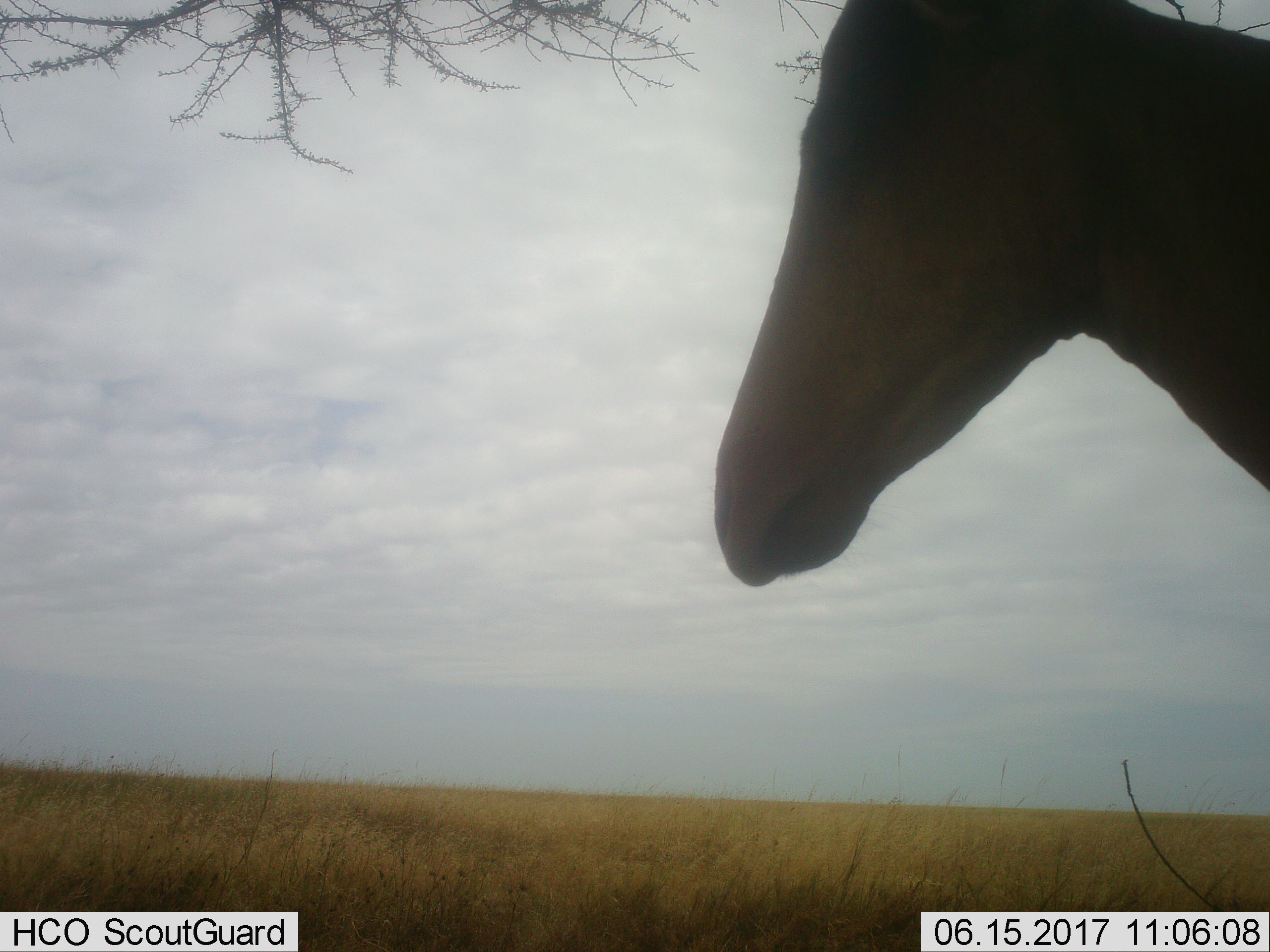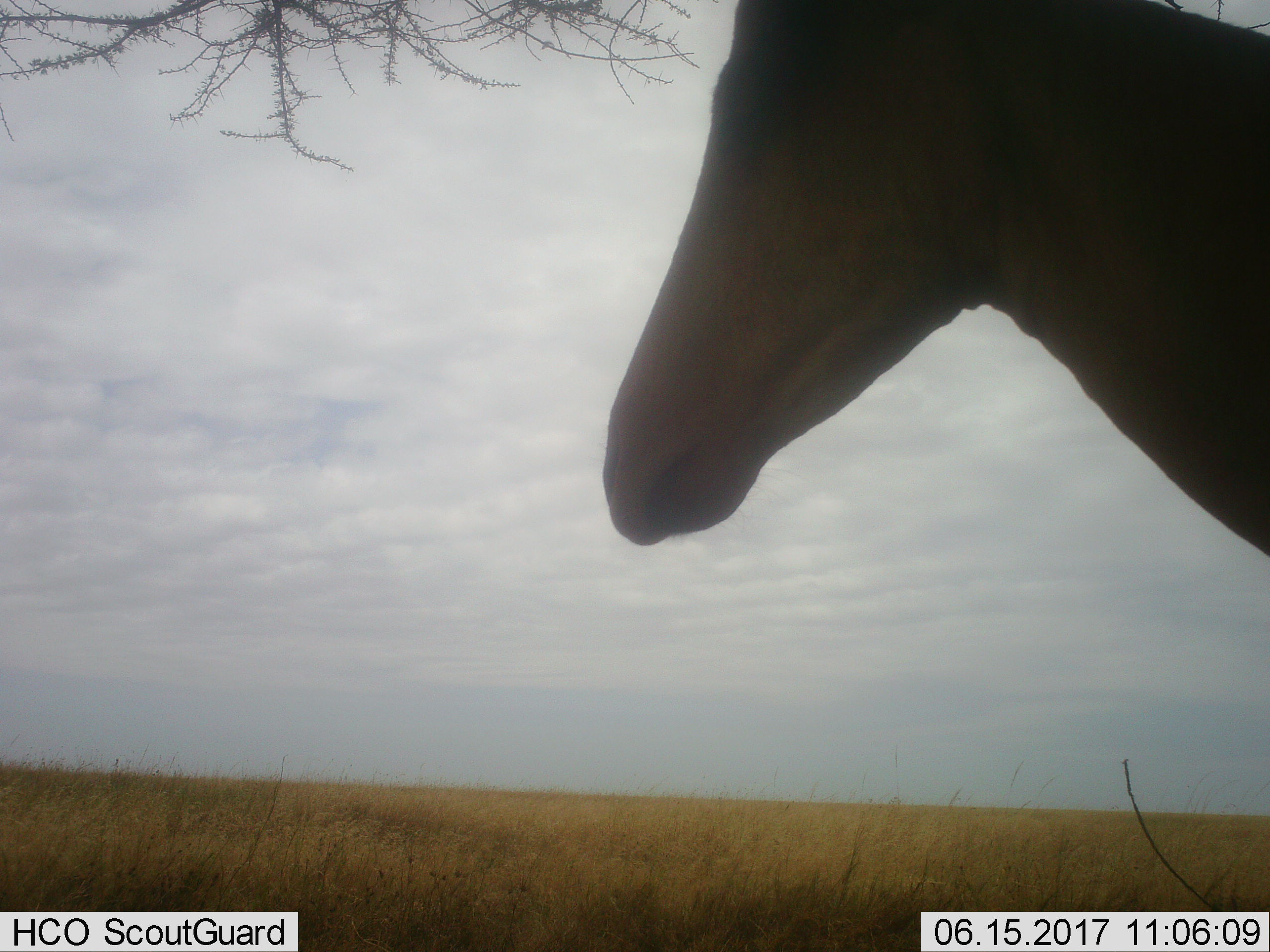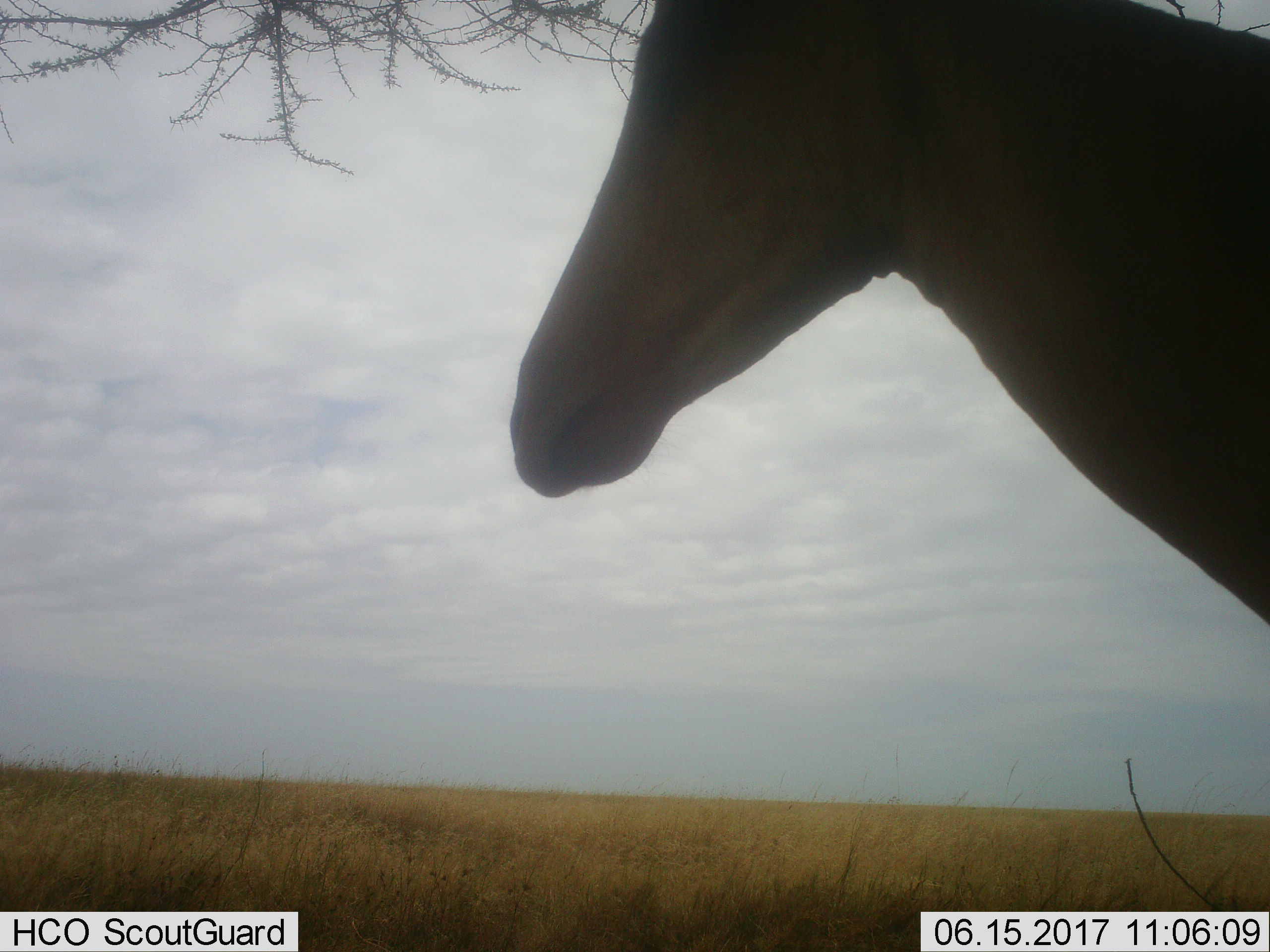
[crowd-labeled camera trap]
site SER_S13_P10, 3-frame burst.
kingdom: Animalia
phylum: Chordata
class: Mammalia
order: Artiodactyla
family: Bovidae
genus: Alcelaphus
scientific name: Alcelaphus buselaphus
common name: hartebeest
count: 1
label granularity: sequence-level